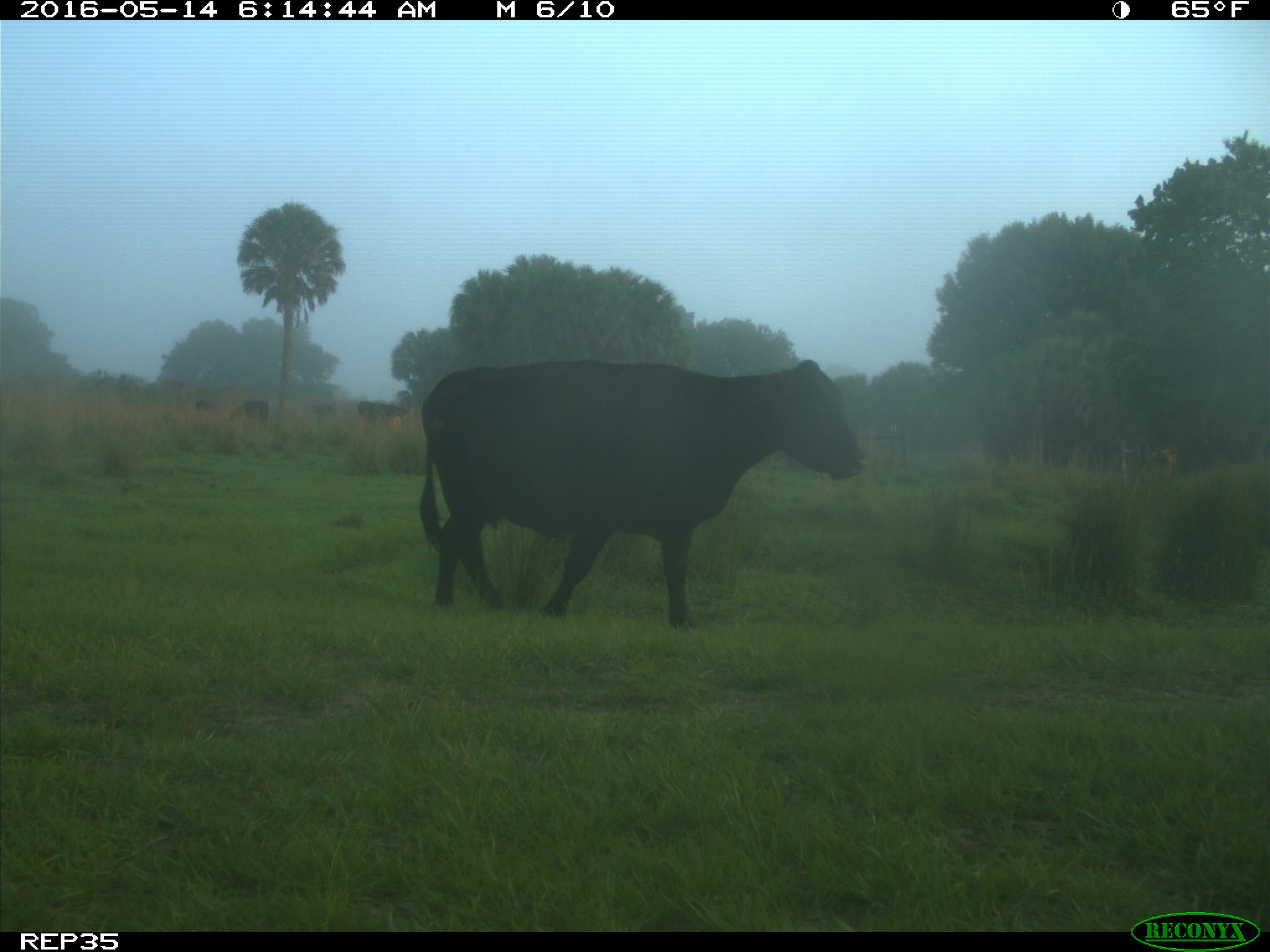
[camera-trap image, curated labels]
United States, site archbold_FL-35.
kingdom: Animalia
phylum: Chordata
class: Mammalia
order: Artiodactyla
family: Bovidae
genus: Bos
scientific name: Bos taurus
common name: domestic cow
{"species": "Bos taurus (domestic cow)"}